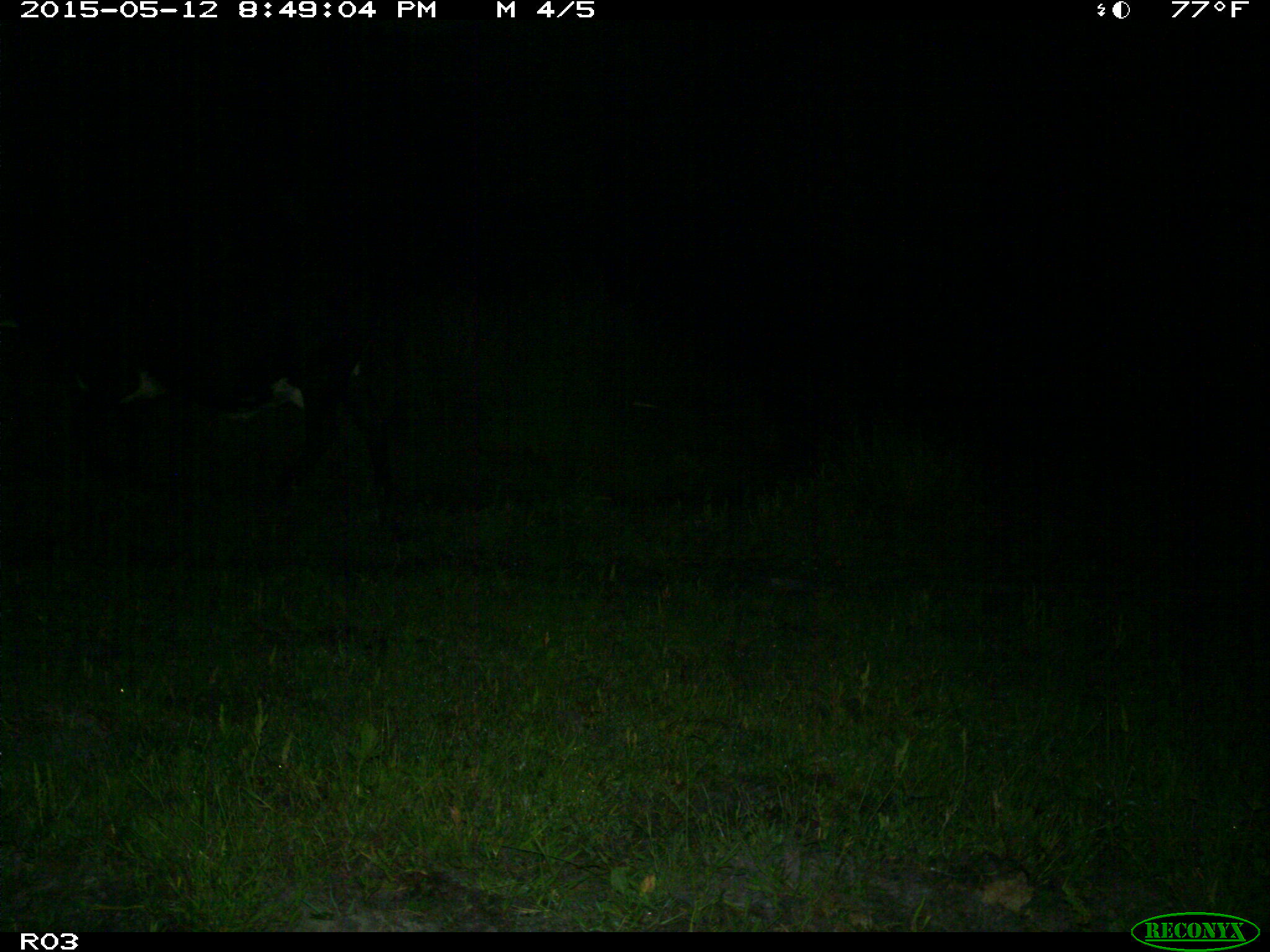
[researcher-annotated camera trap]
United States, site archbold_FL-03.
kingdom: Animalia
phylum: Chordata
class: Mammalia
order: Artiodactyla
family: Bovidae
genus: Bos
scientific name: Bos taurus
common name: domestic cow